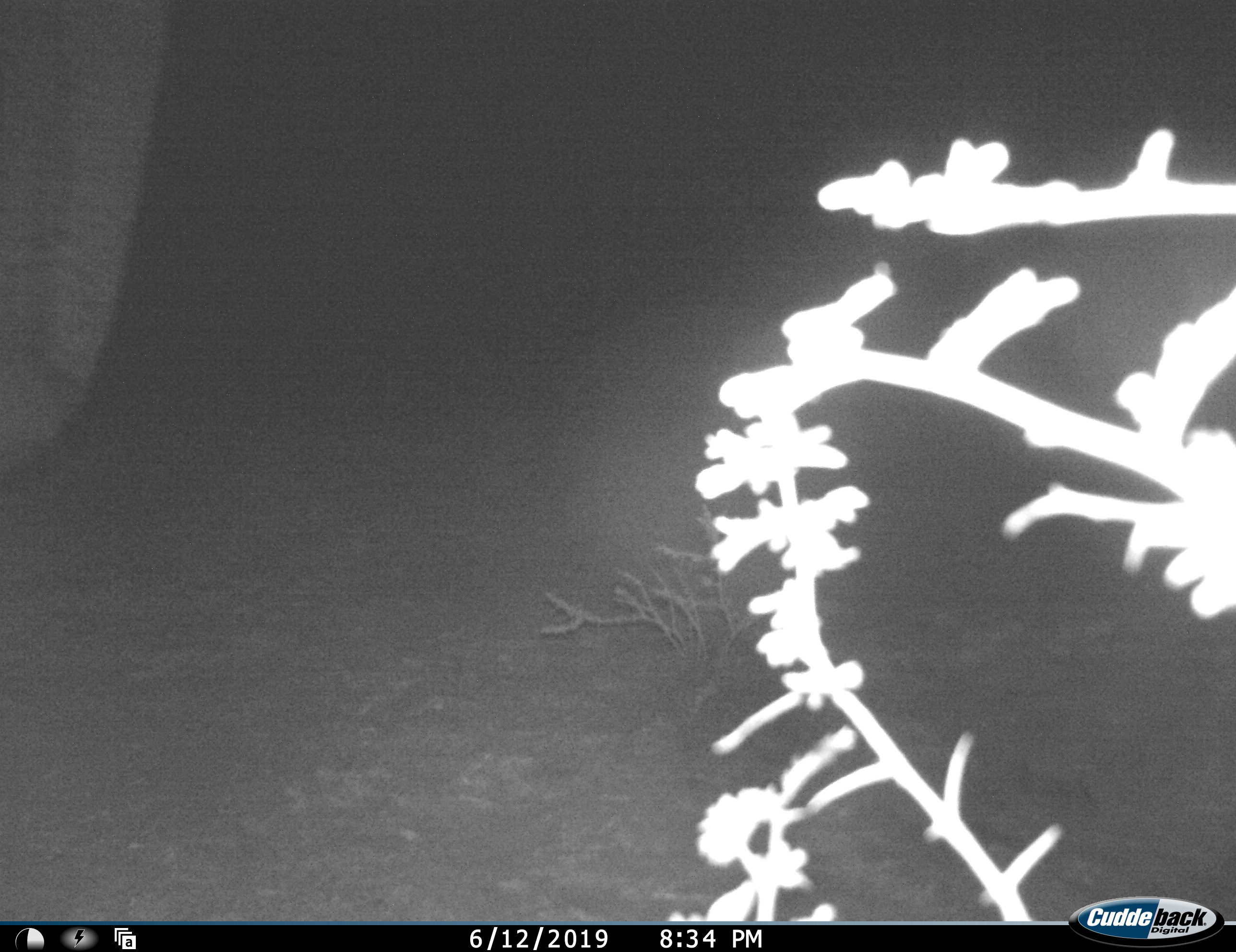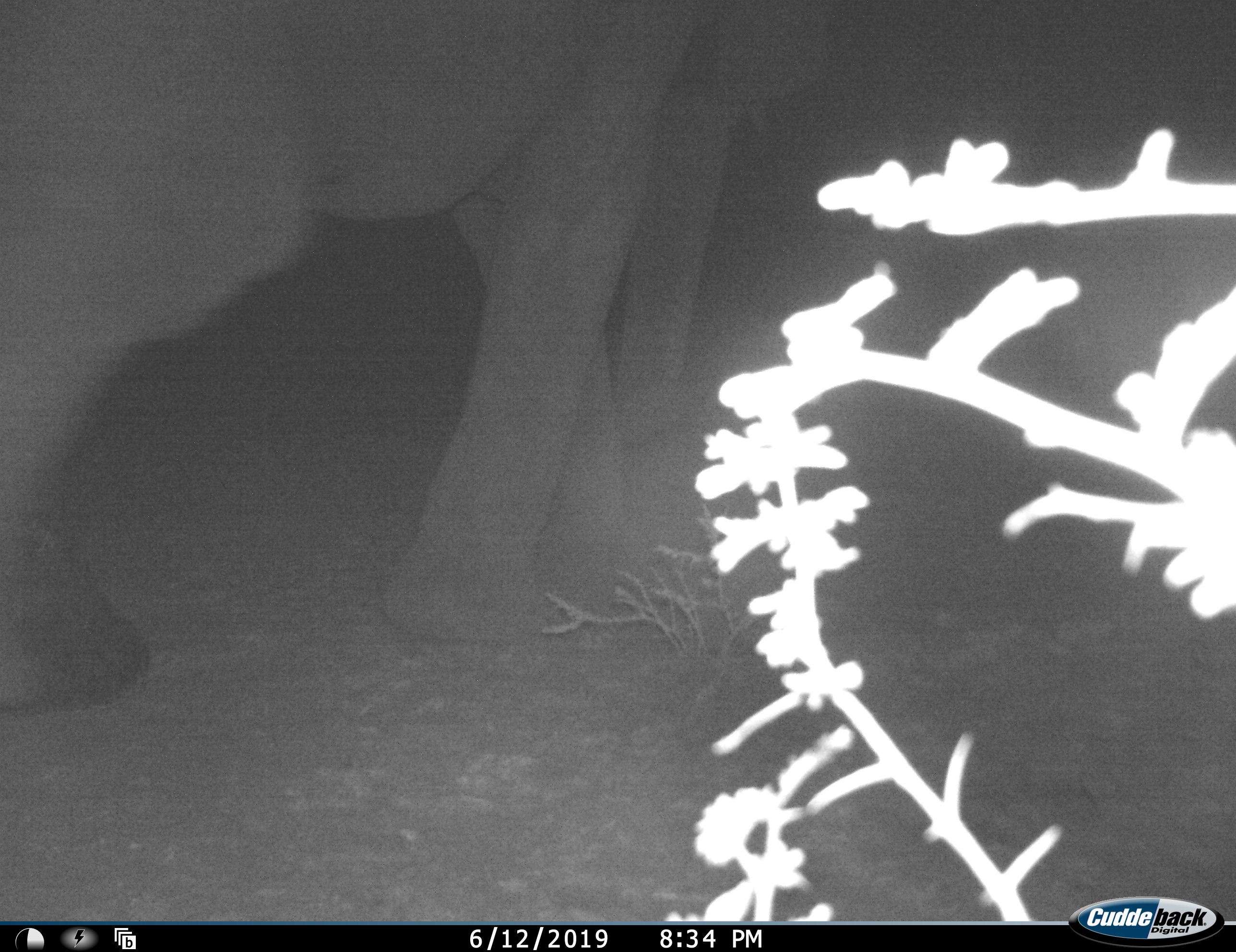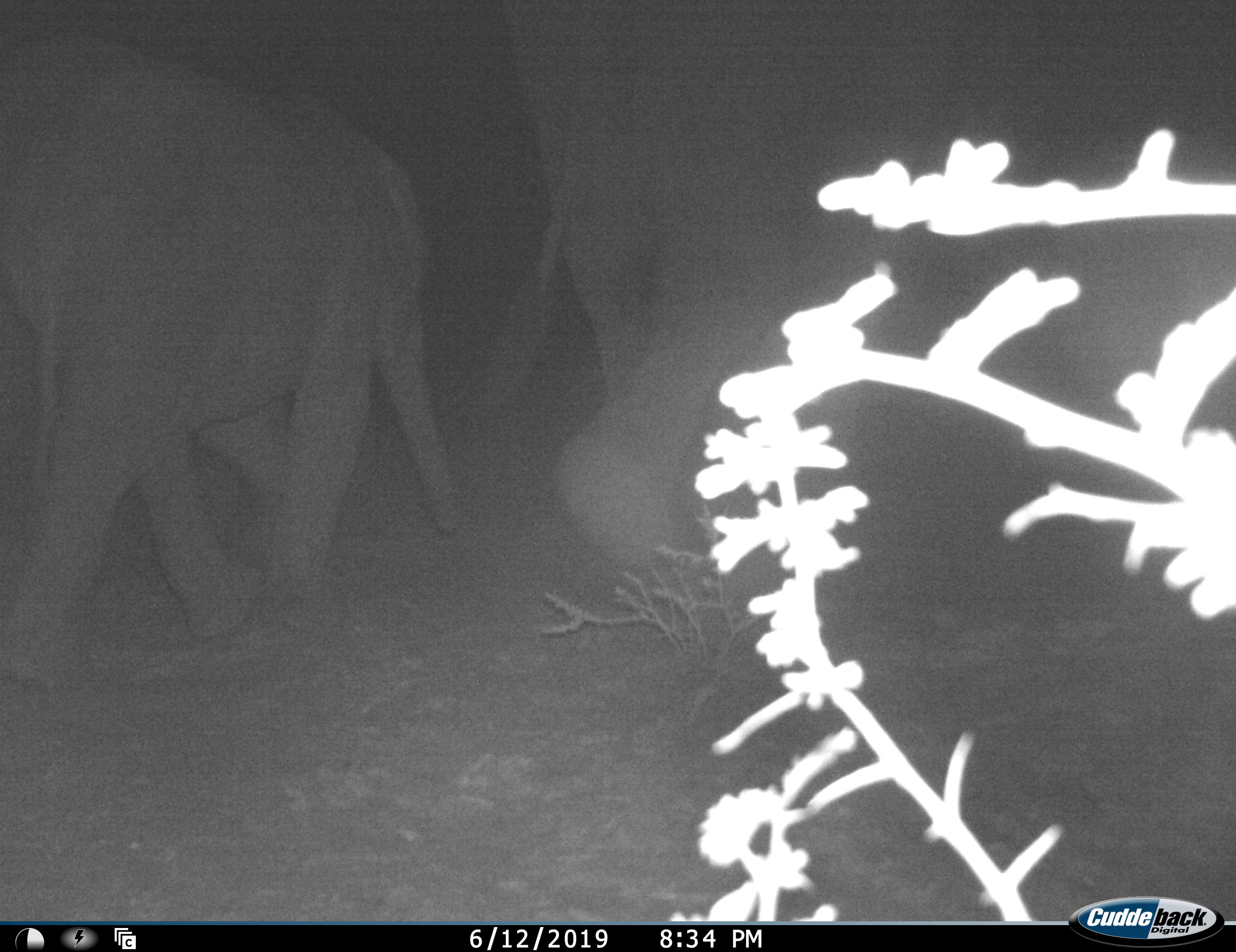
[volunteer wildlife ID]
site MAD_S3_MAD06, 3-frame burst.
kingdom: Animalia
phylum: Chordata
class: Mammalia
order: Proboscidea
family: Elephantidae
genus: Loxodonta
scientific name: Loxodonta africana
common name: african bush elephant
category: elephant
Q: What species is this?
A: Elephant (african bush elephant) (Loxodonta africana).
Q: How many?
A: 2.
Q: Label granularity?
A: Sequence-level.